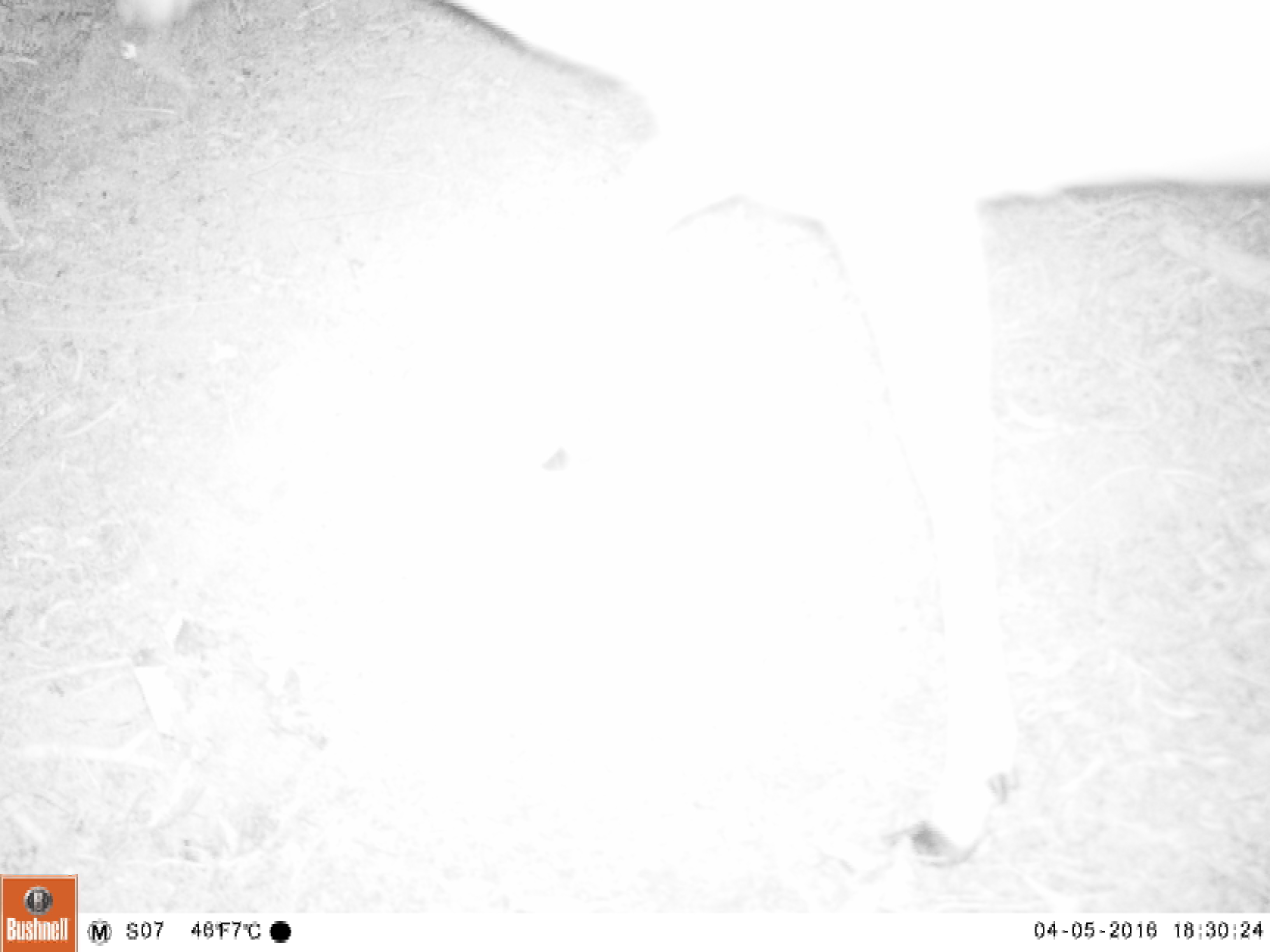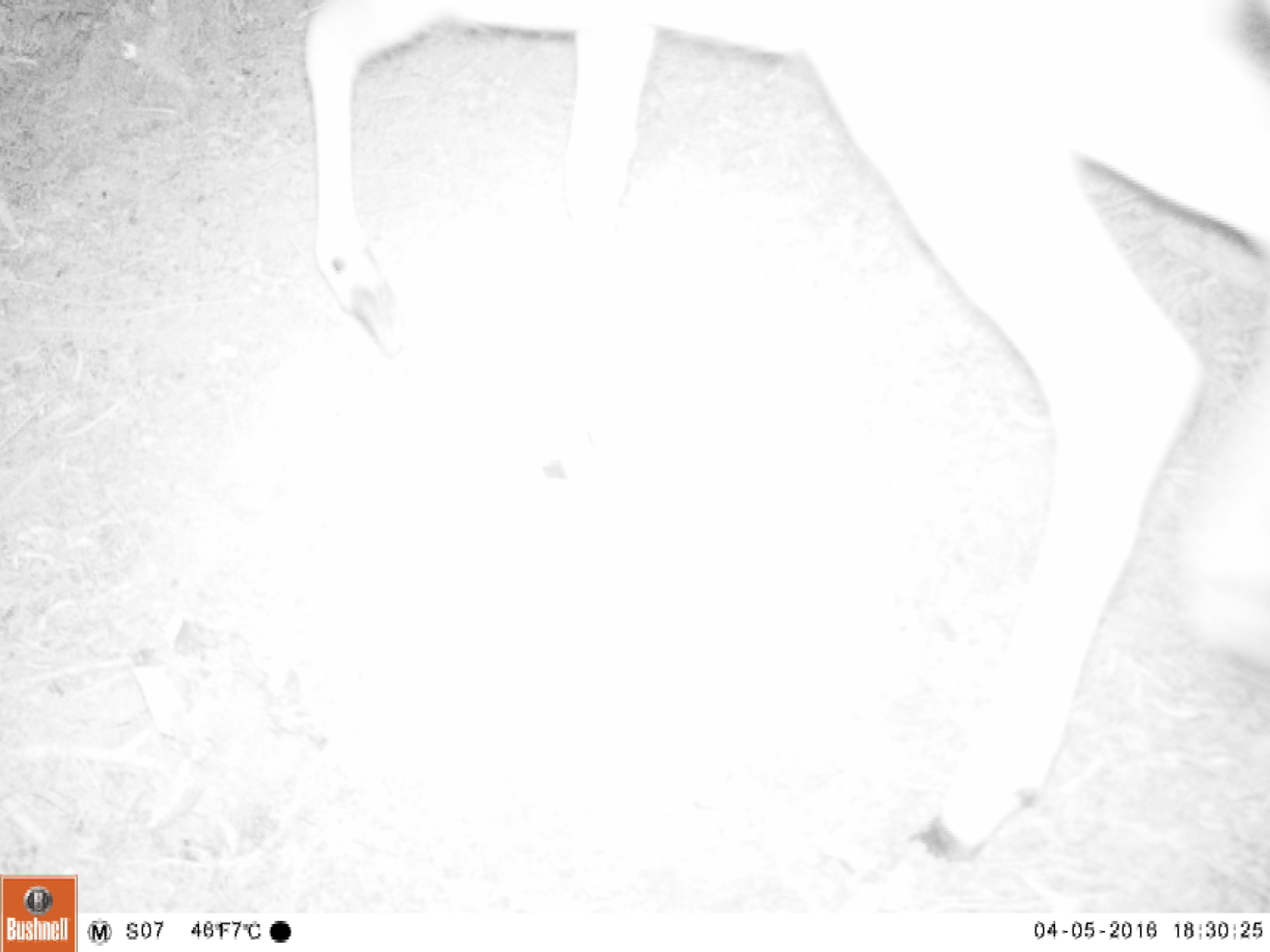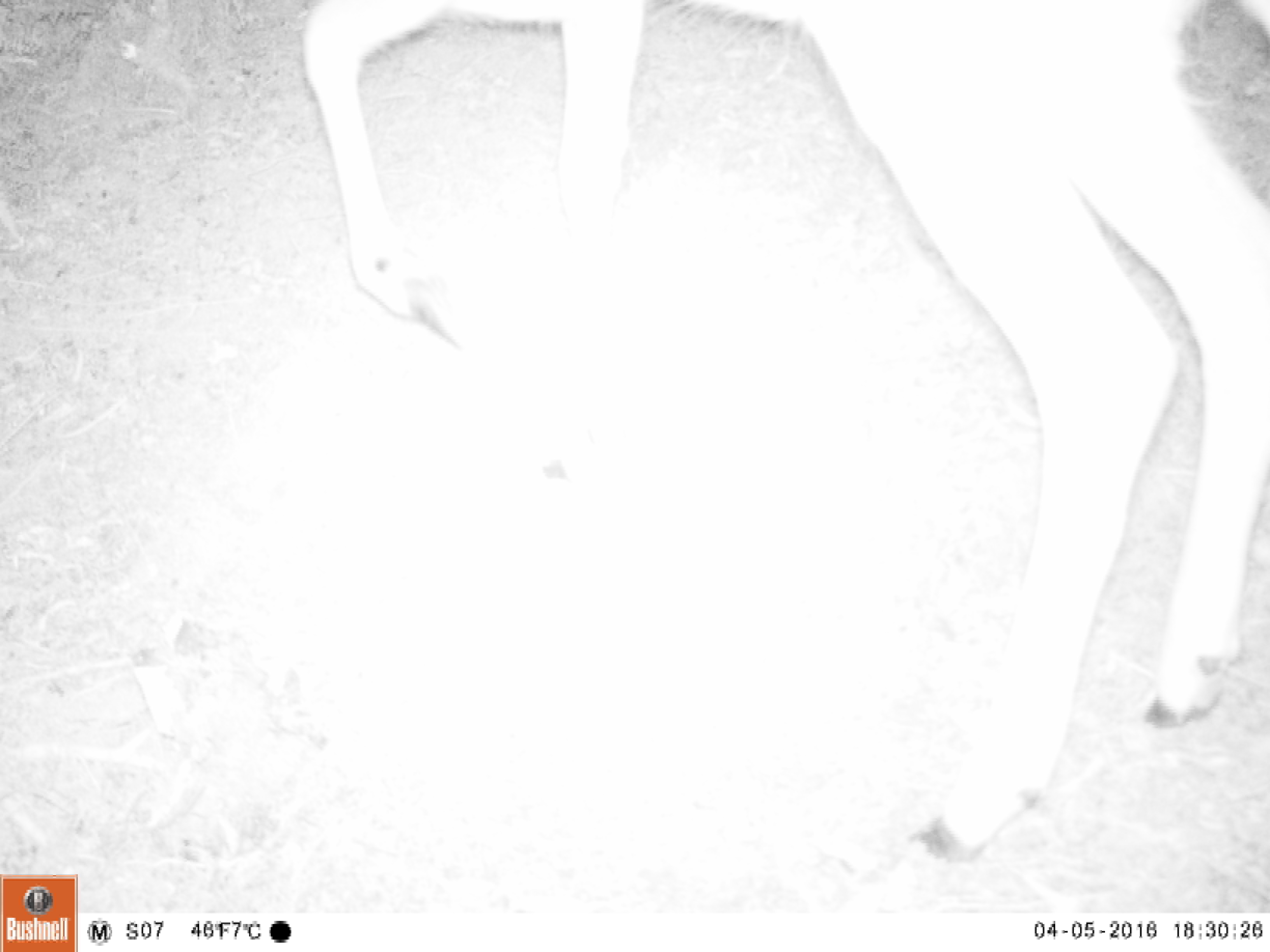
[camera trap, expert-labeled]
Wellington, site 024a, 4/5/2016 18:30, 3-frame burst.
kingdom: Animalia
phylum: Chordata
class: Mammalia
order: Artiodactyla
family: Cervidae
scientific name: Cervini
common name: deer